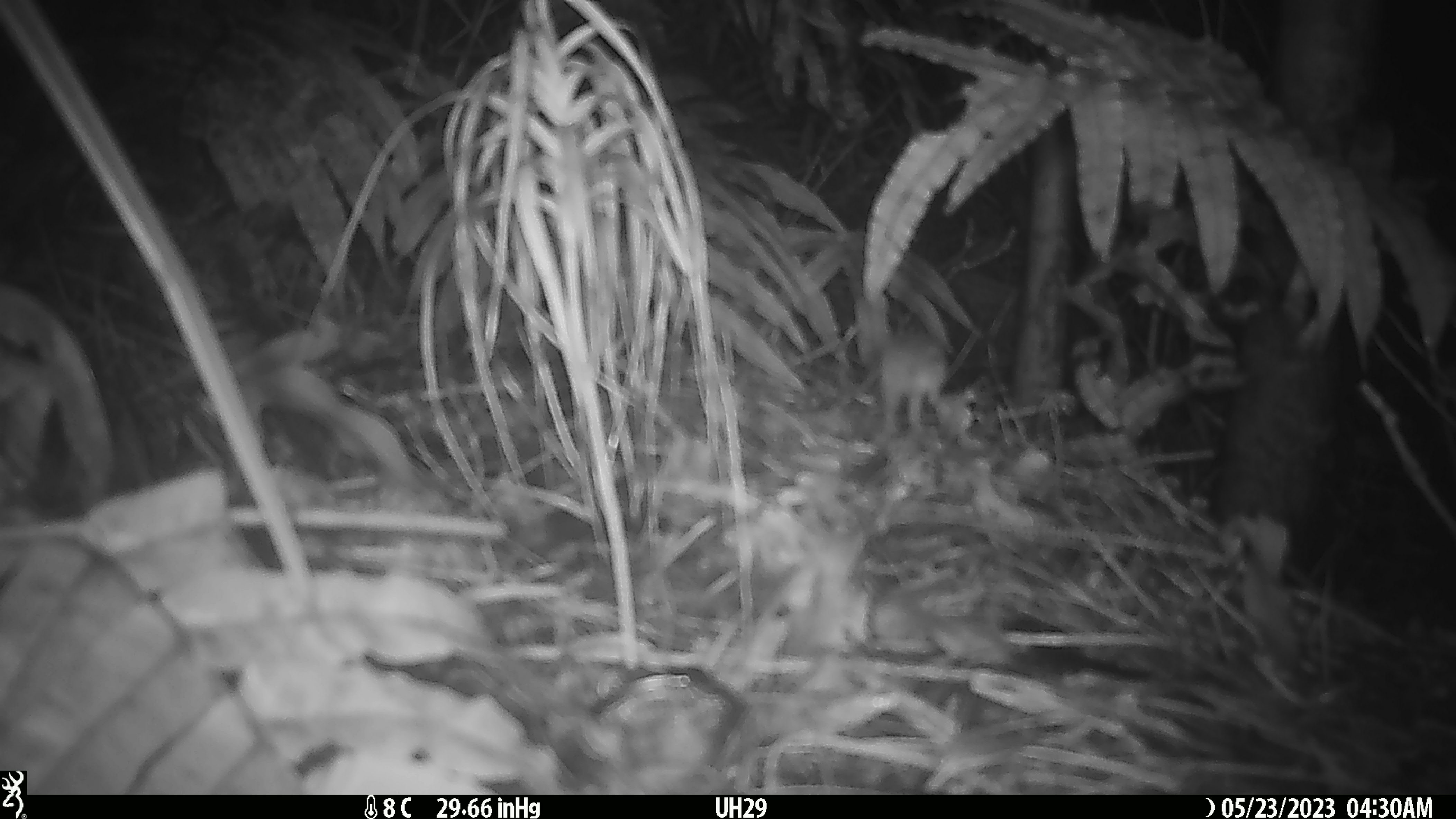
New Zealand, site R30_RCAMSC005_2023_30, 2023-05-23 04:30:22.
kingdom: Animalia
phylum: Chordata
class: Mammalia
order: Rodentia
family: Muridae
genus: Mus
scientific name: Mus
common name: mouse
Mouse (Mus).